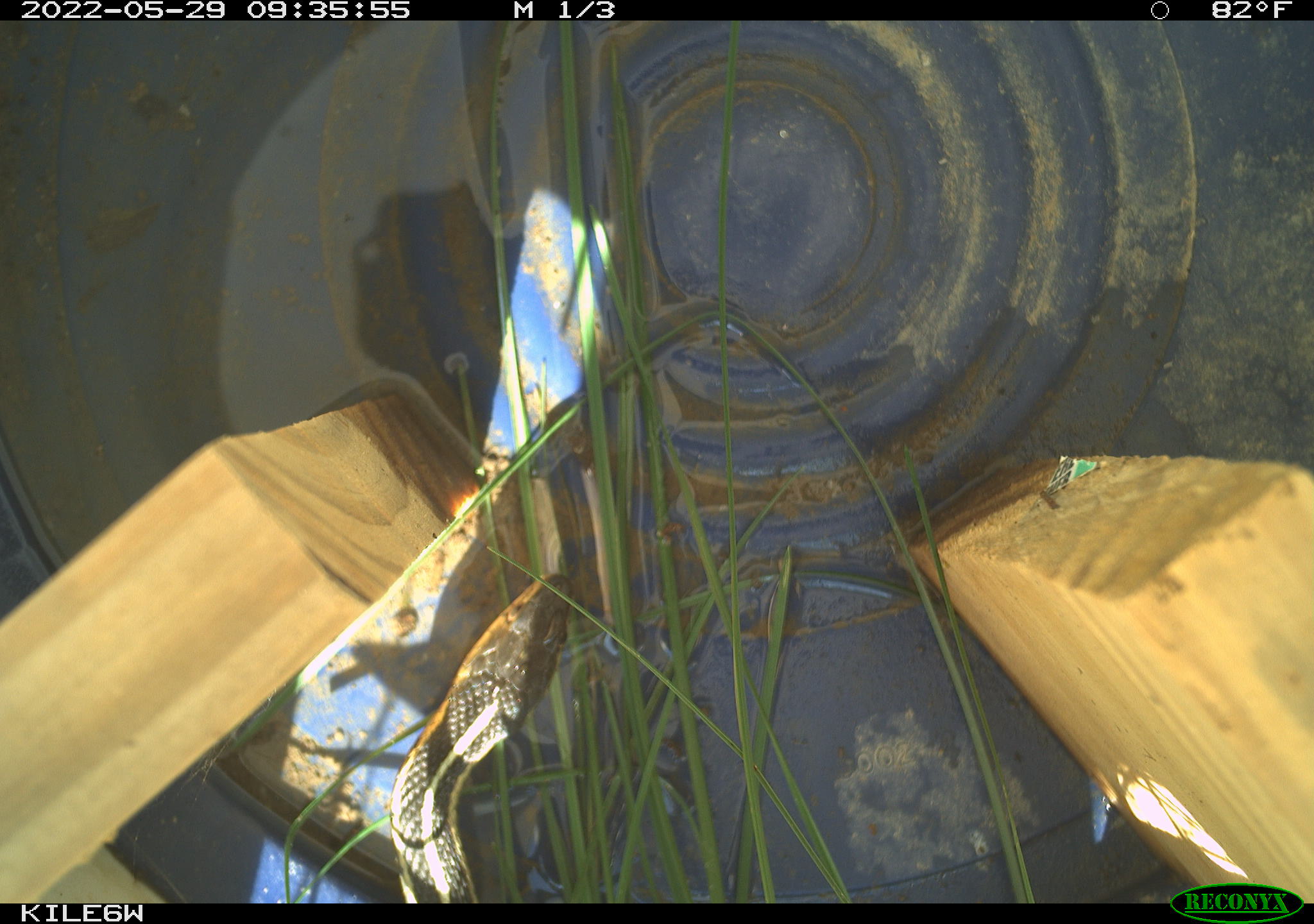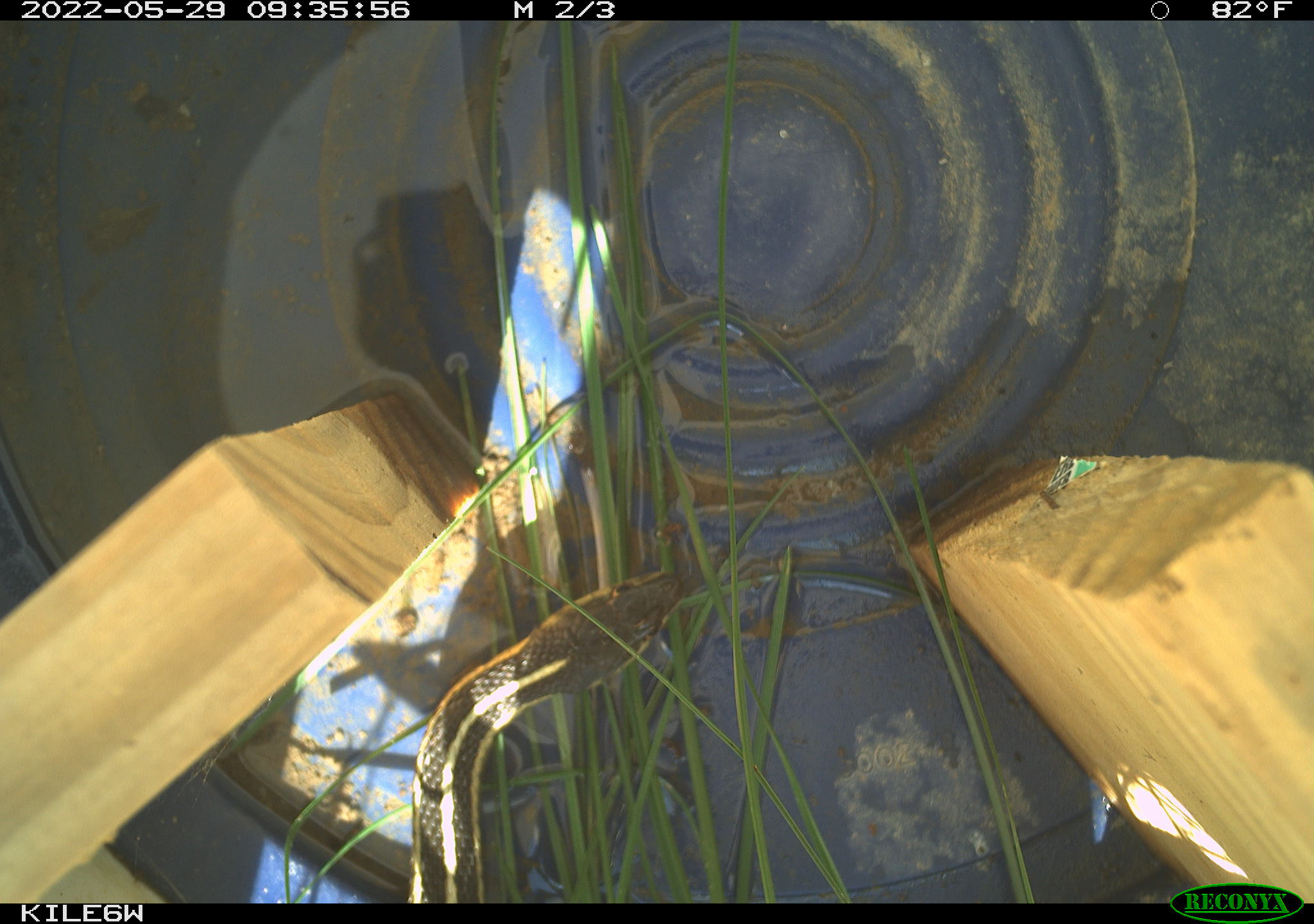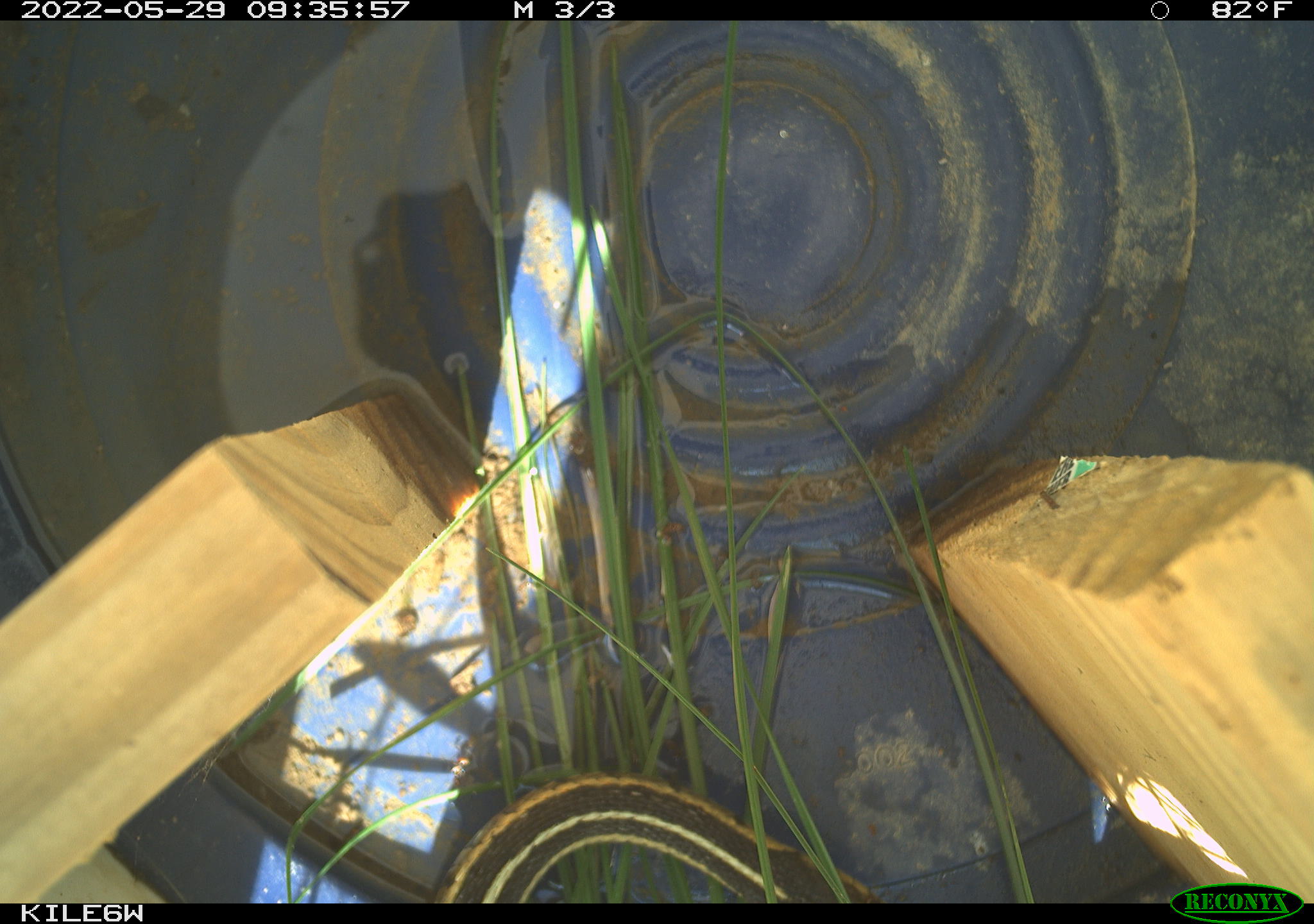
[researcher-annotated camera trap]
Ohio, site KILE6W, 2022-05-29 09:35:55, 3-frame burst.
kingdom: Animalia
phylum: Chordata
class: Reptilia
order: Squamata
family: Colubridae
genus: Thamnophis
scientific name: Thamnophis sirtalis sirtalis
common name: eastern gartersnake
Eastern gartersnake (Thamnophis sirtalis sirtalis).